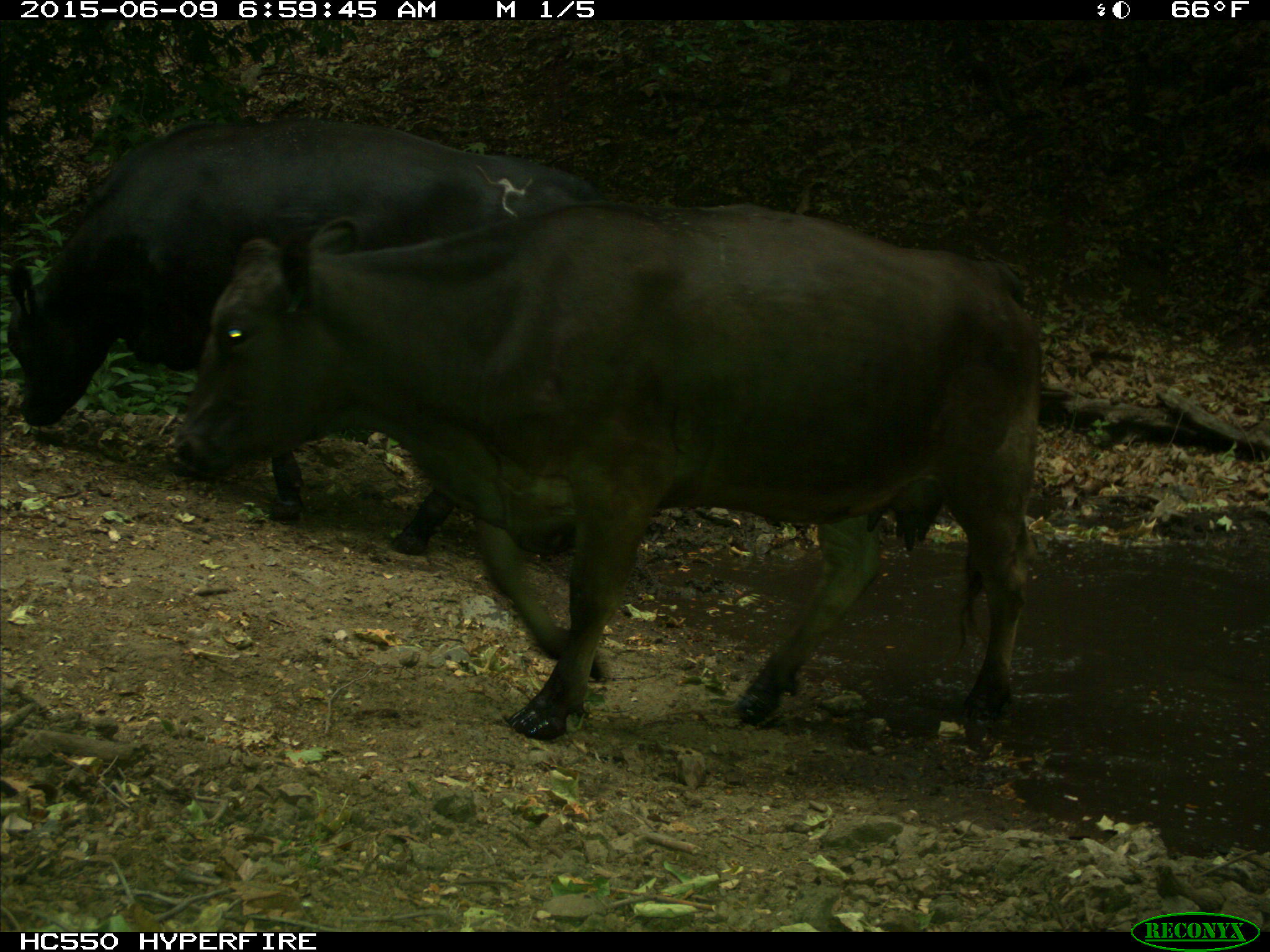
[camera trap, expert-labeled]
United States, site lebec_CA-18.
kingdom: Animalia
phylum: Chordata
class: Mammalia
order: Artiodactyla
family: Bovidae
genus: Bos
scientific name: Bos taurus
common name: domestic cow